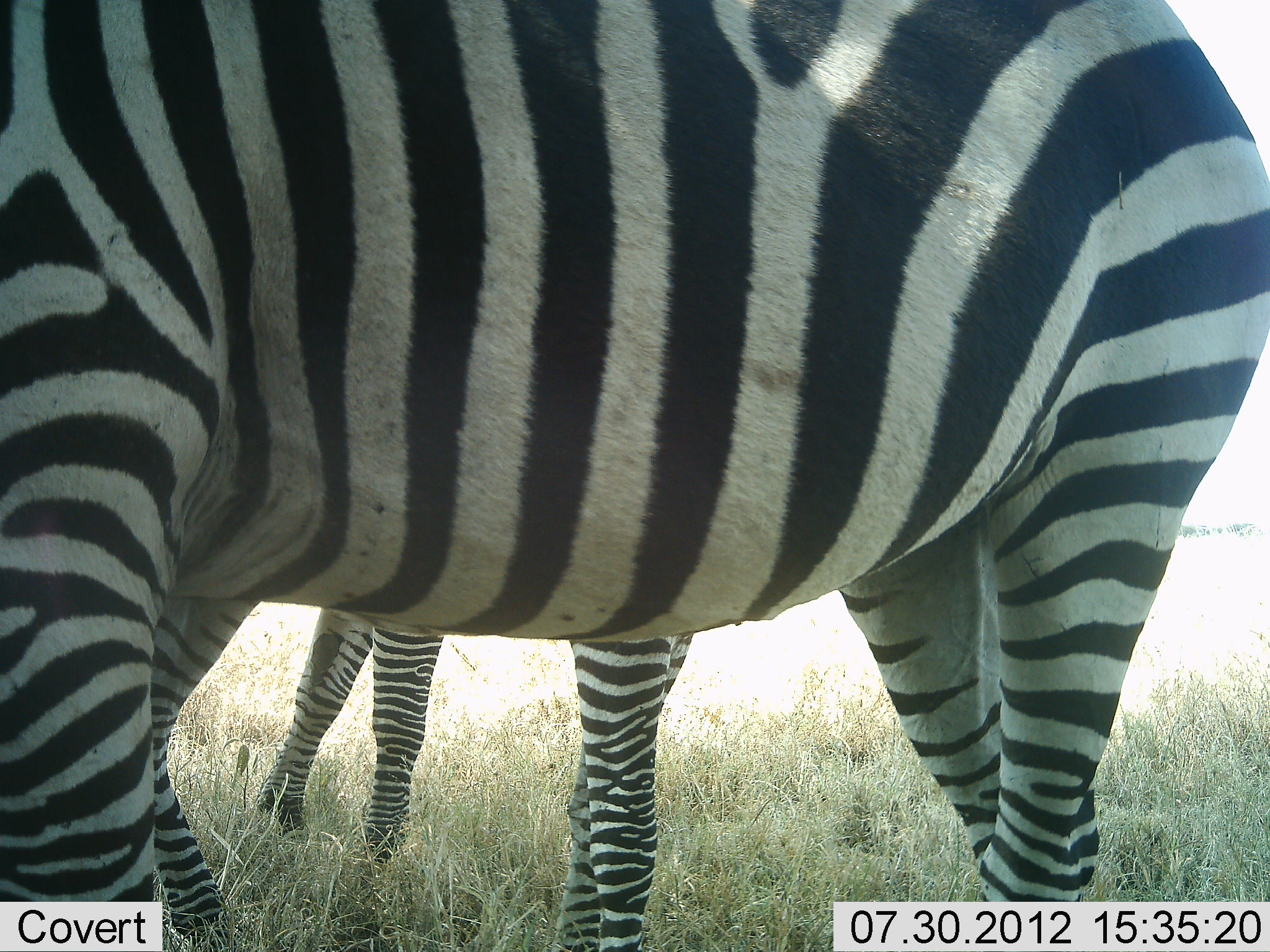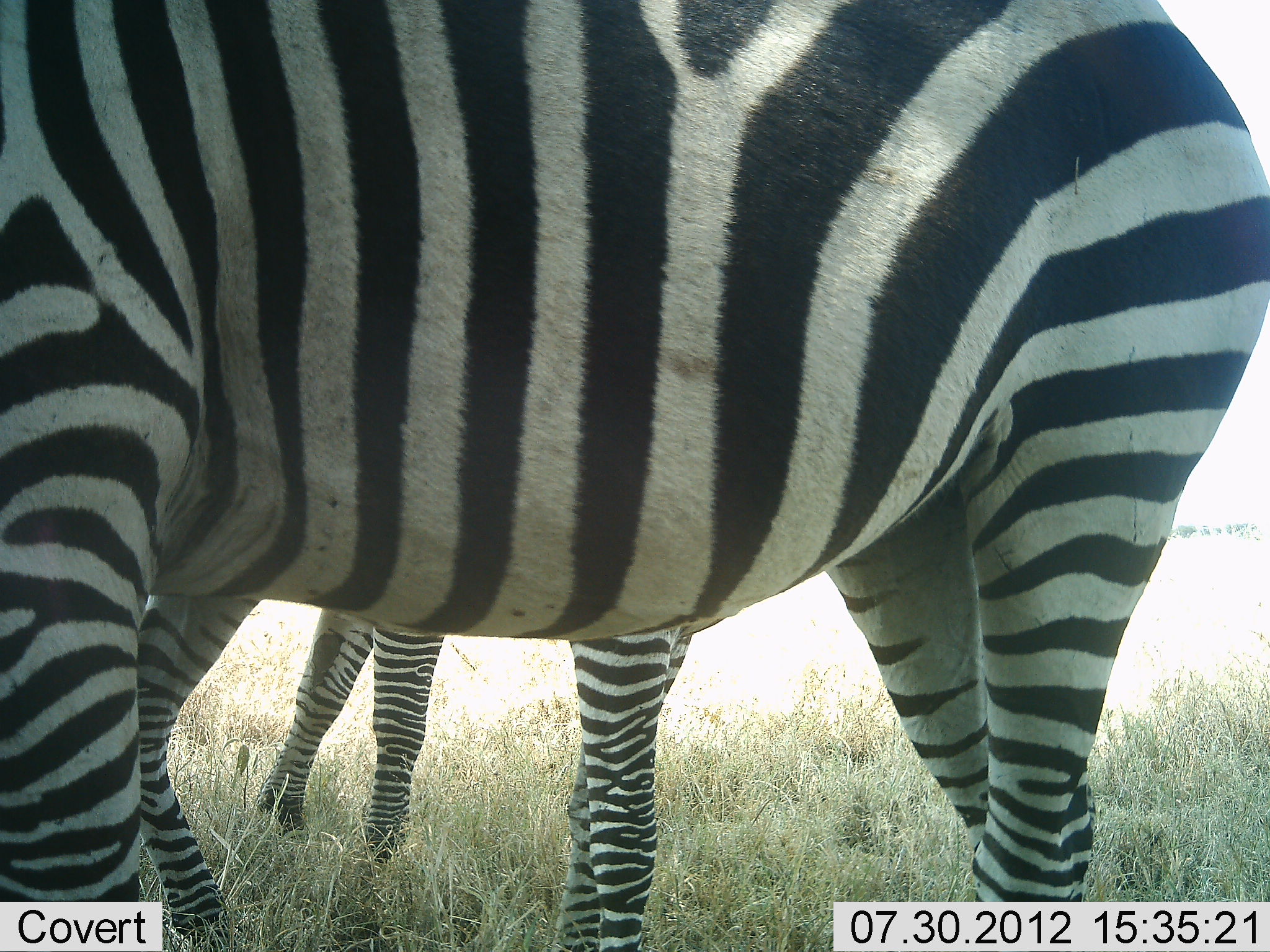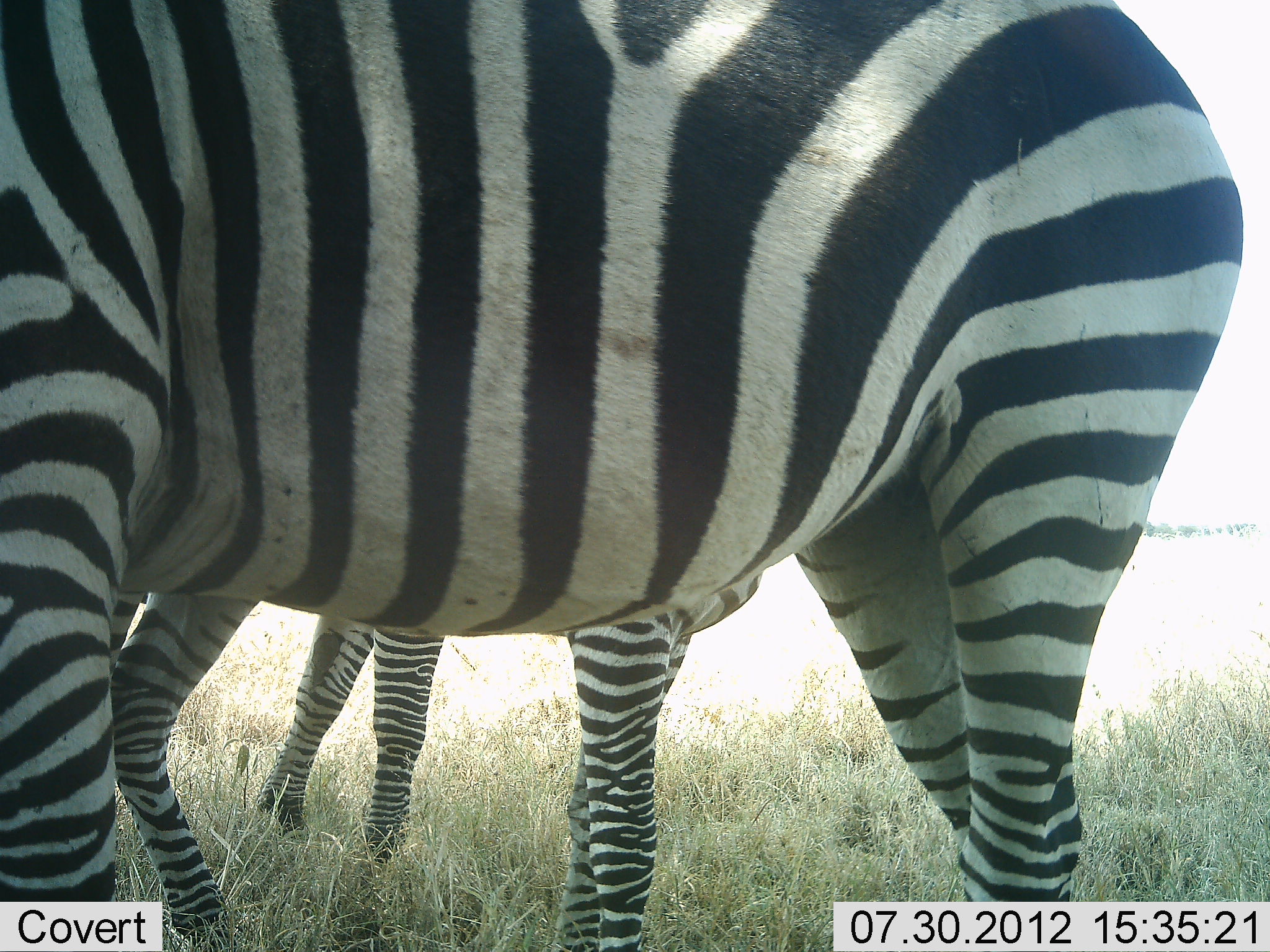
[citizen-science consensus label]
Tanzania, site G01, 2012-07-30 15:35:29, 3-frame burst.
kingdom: Animalia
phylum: Chordata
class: Mammalia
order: Perissodactyla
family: Equidae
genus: Equus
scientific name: Equus quagga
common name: plains zebra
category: zebra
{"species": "zebra (plains zebra) (Equus quagga)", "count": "3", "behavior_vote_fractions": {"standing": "100%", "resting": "0%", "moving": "0%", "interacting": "0%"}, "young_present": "10%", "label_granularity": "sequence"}